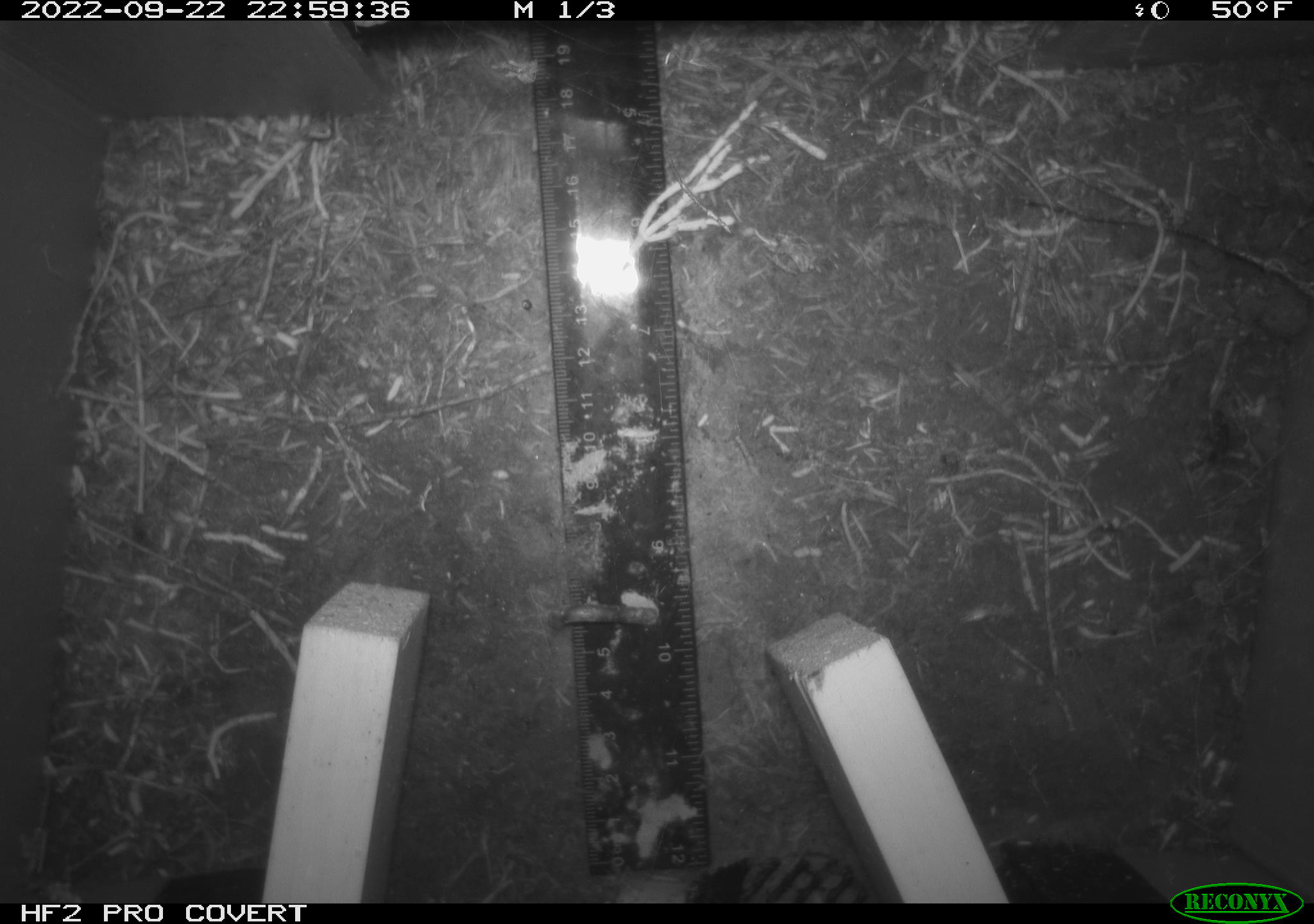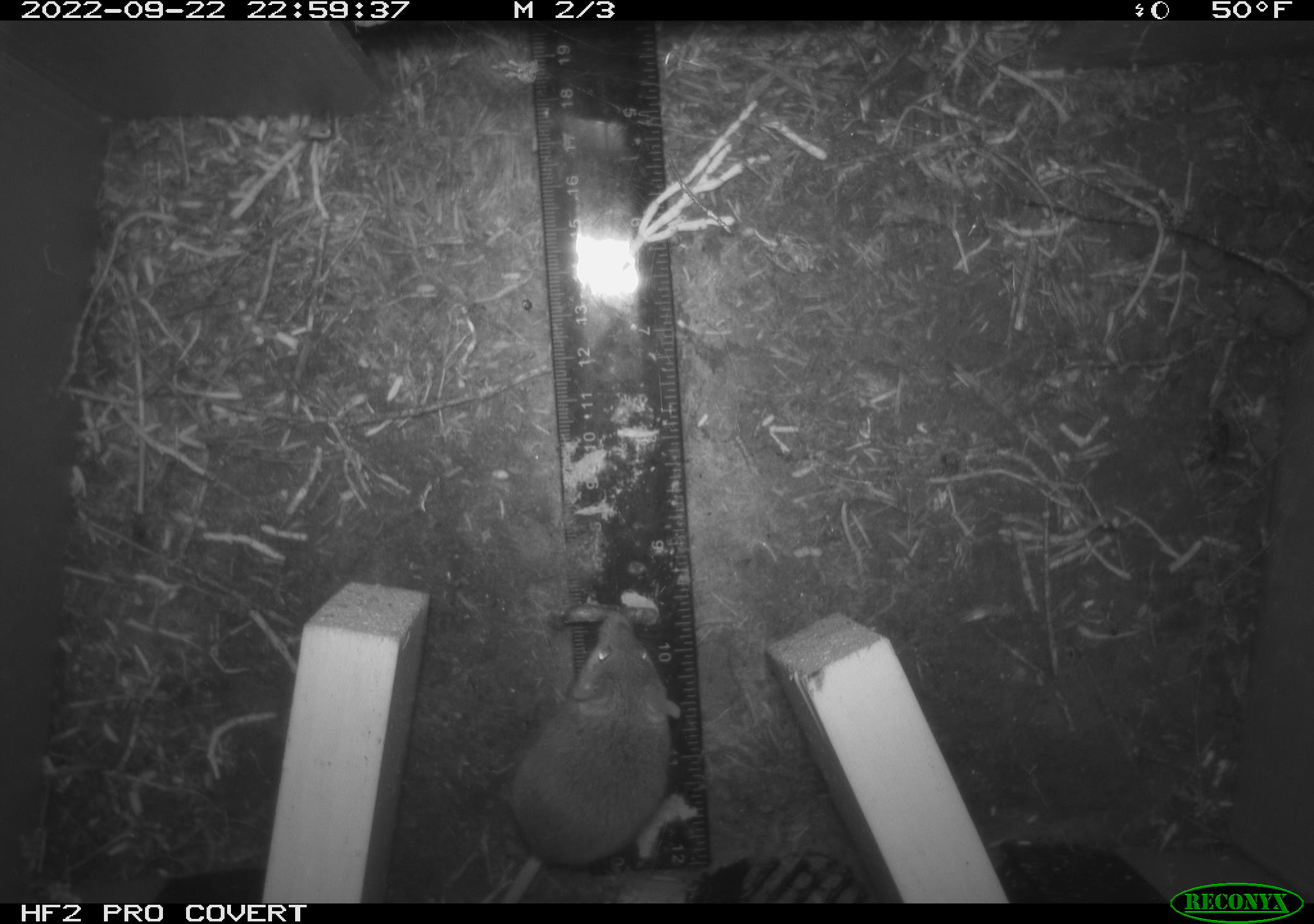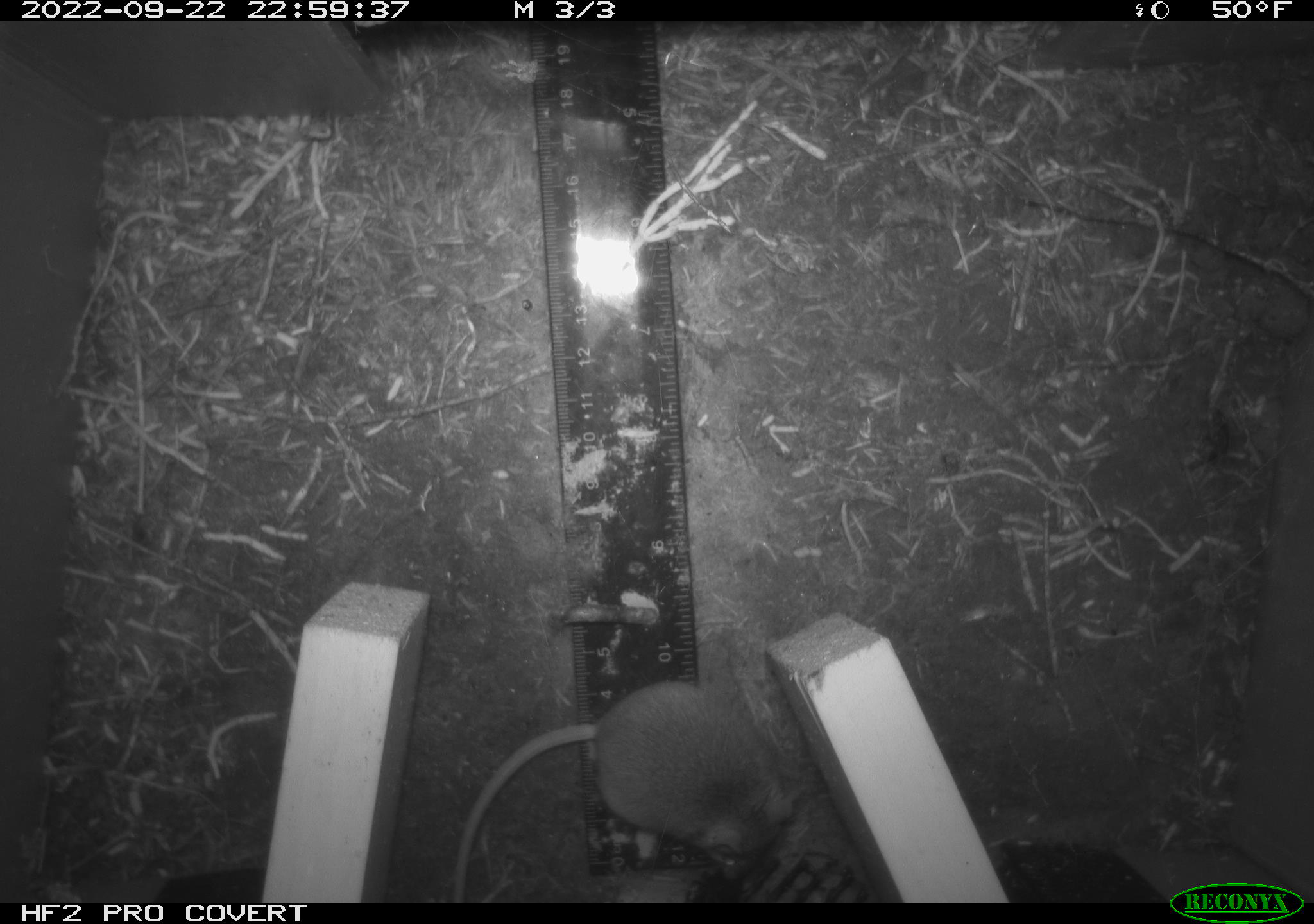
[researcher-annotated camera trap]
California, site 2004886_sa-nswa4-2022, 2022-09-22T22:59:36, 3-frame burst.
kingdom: Animalia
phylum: Chordata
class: Mammalia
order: Rodentia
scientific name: Rodentia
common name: rodent